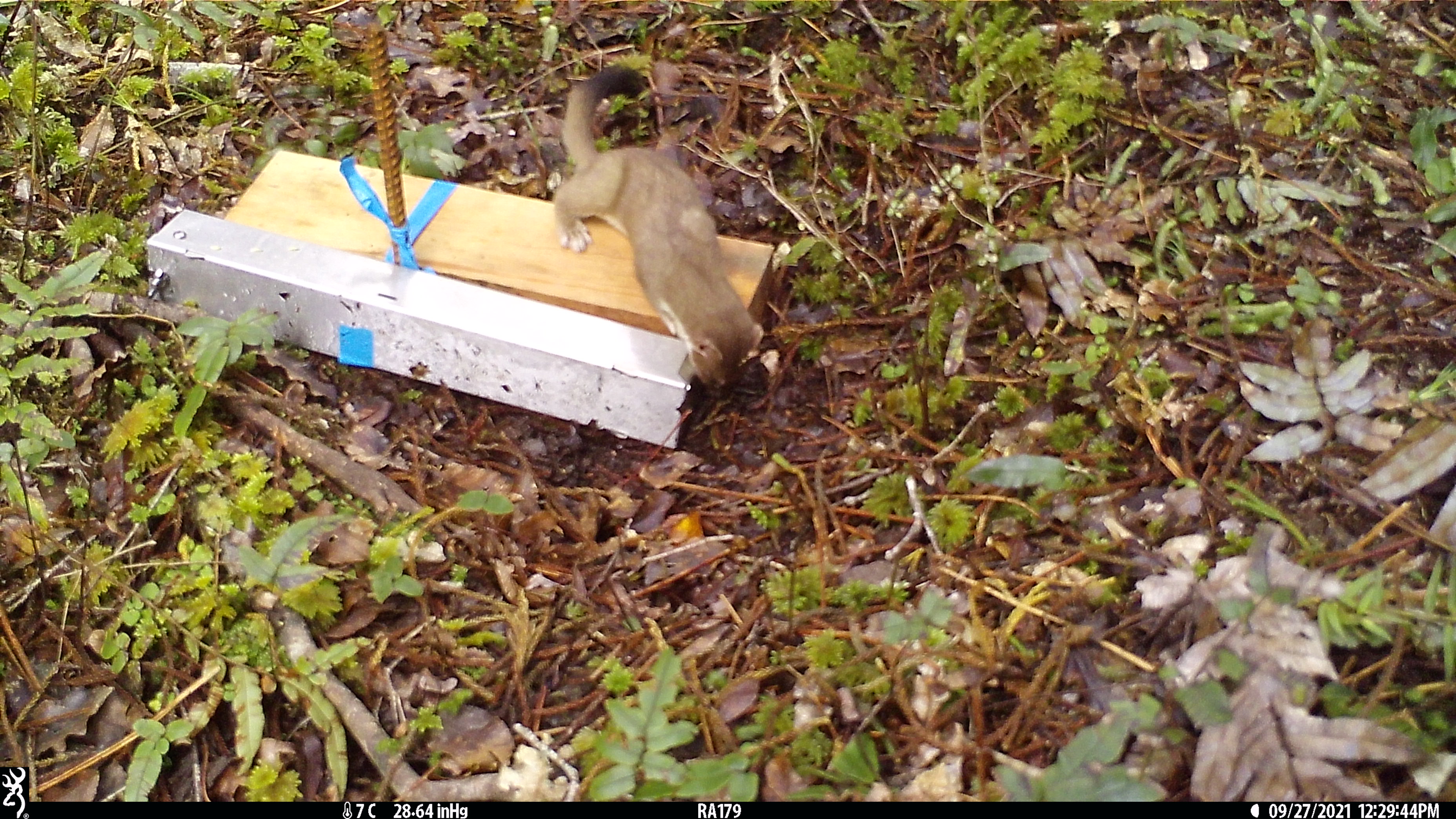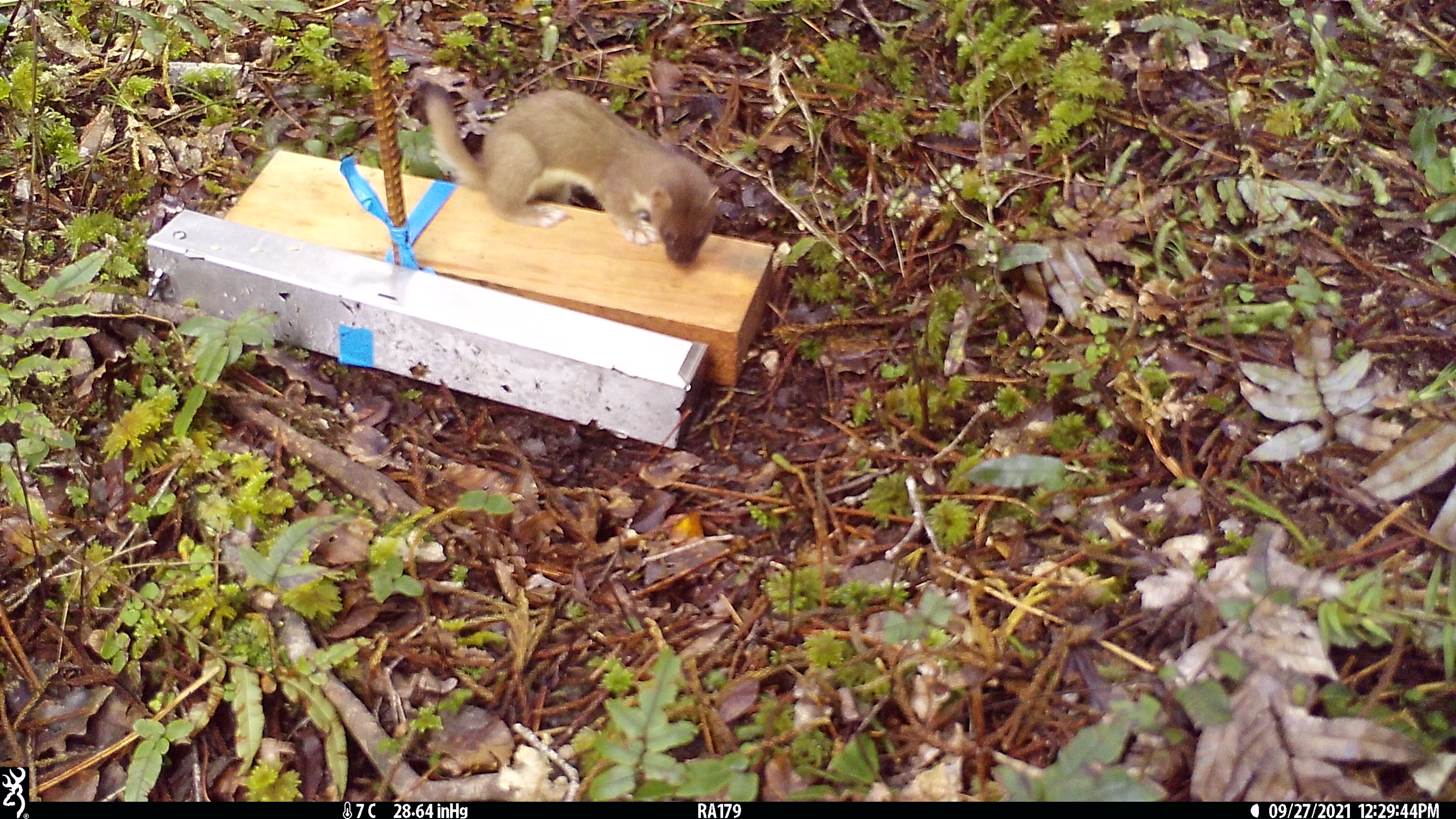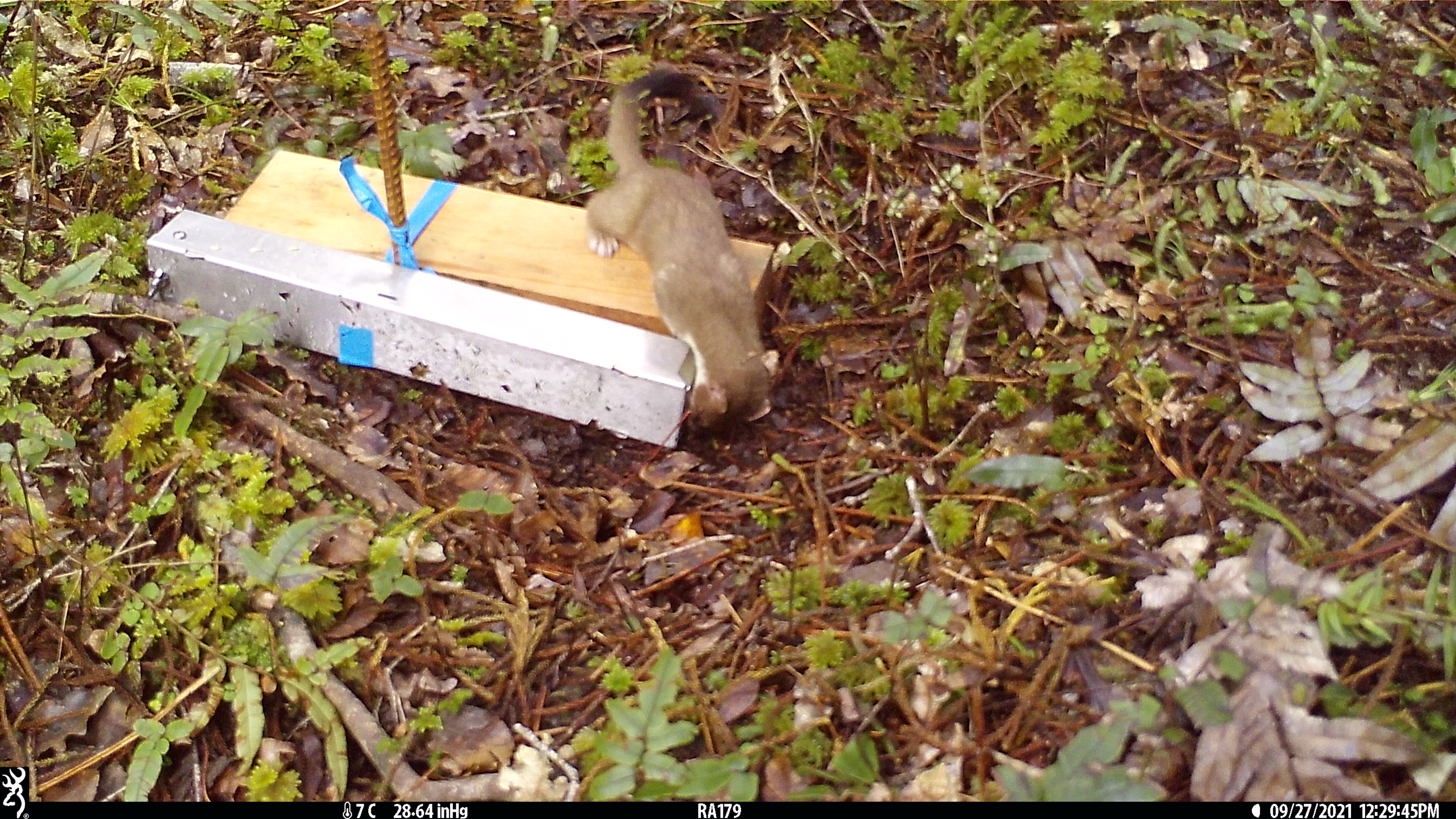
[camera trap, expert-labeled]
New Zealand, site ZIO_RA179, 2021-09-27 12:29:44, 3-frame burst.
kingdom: Animalia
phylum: Chordata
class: Mammalia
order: Carnivora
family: Mustelidae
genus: Mustela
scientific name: Mustela erminea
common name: stoat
Stoat (Mustela erminea).